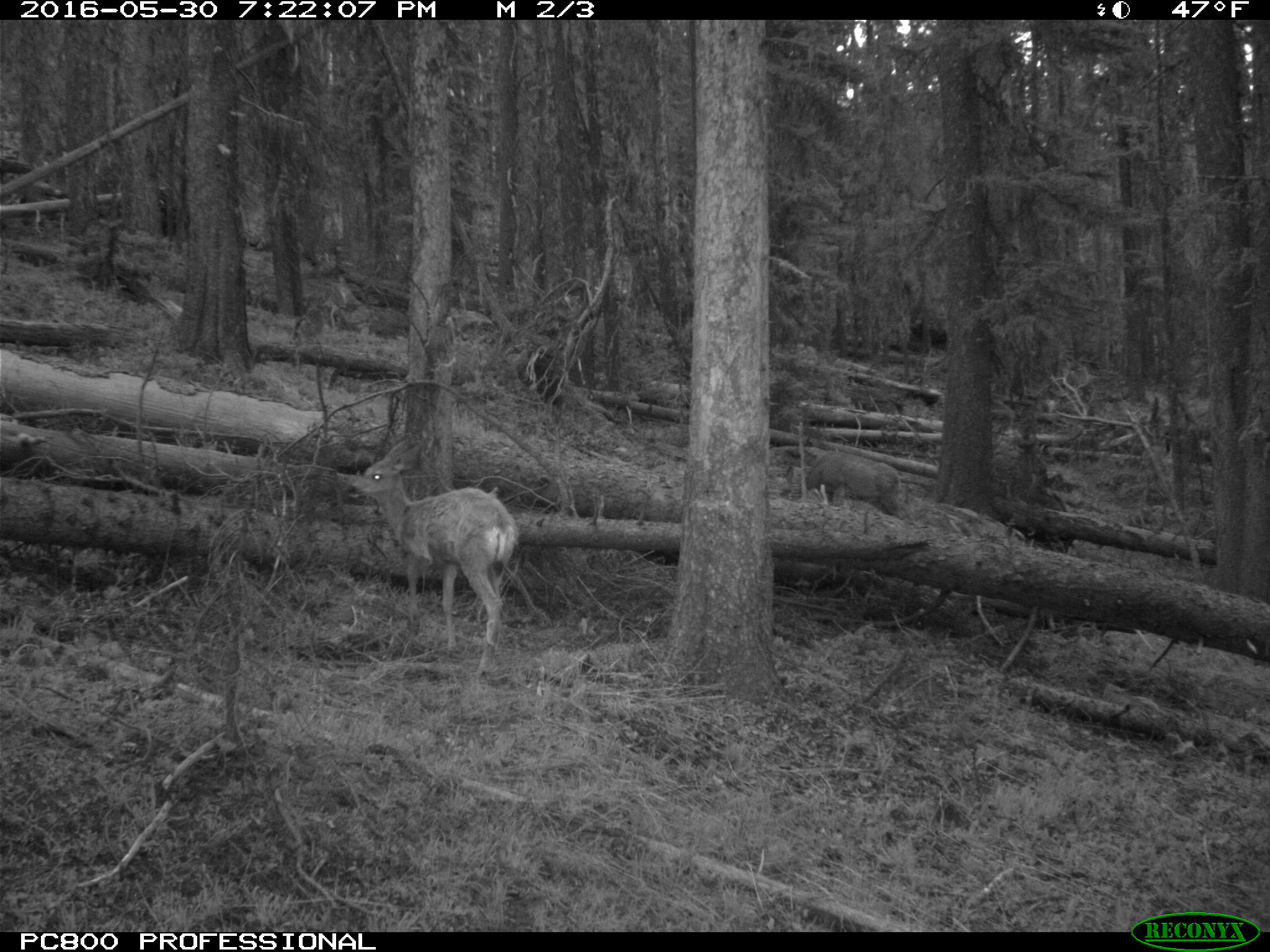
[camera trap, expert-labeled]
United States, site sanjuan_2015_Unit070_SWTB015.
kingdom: Animalia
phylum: Chordata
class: Mammalia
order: Artiodactyla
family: Cervidae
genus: Odocoileus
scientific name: Odocoileus hemionus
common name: mule deer